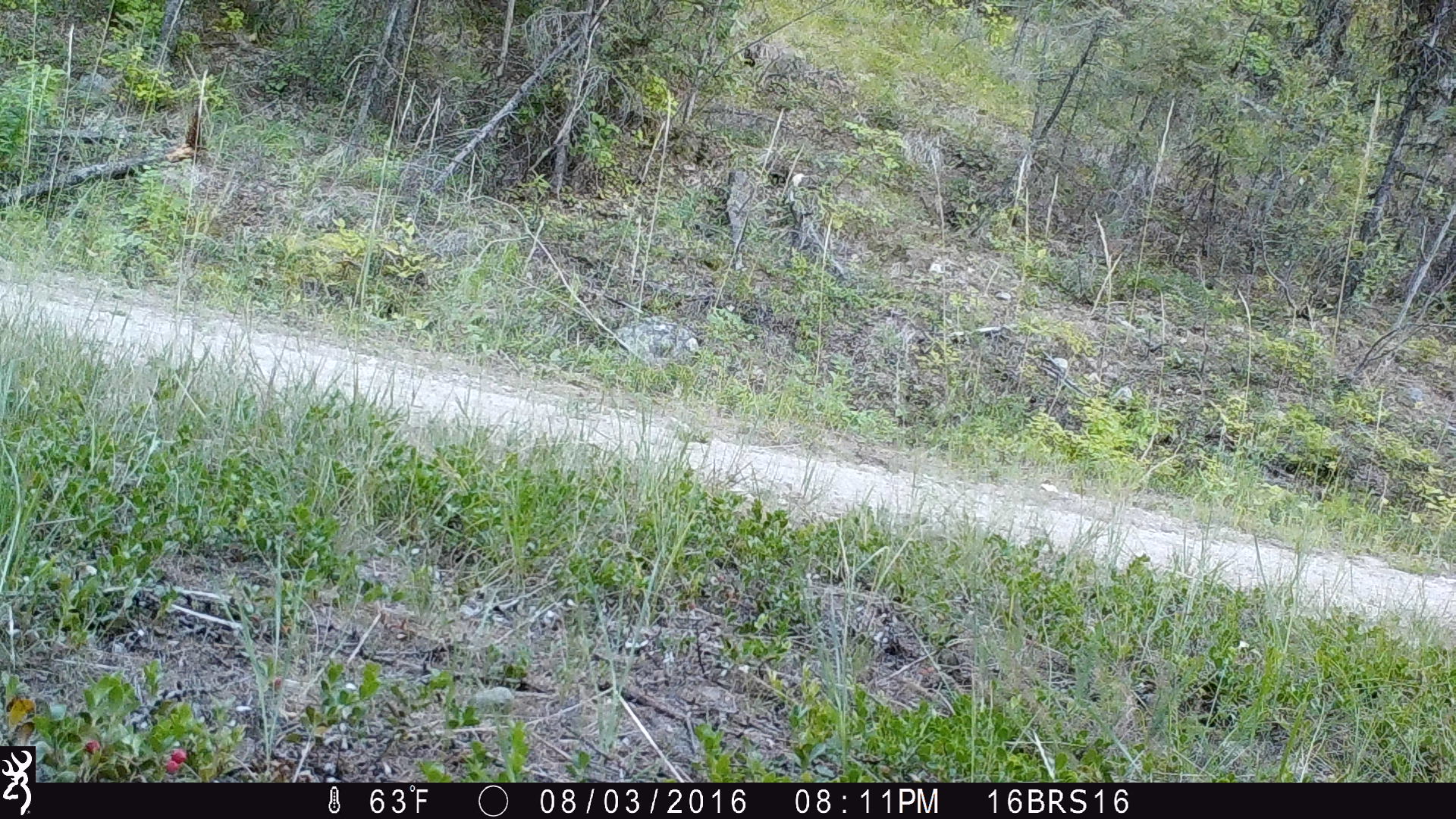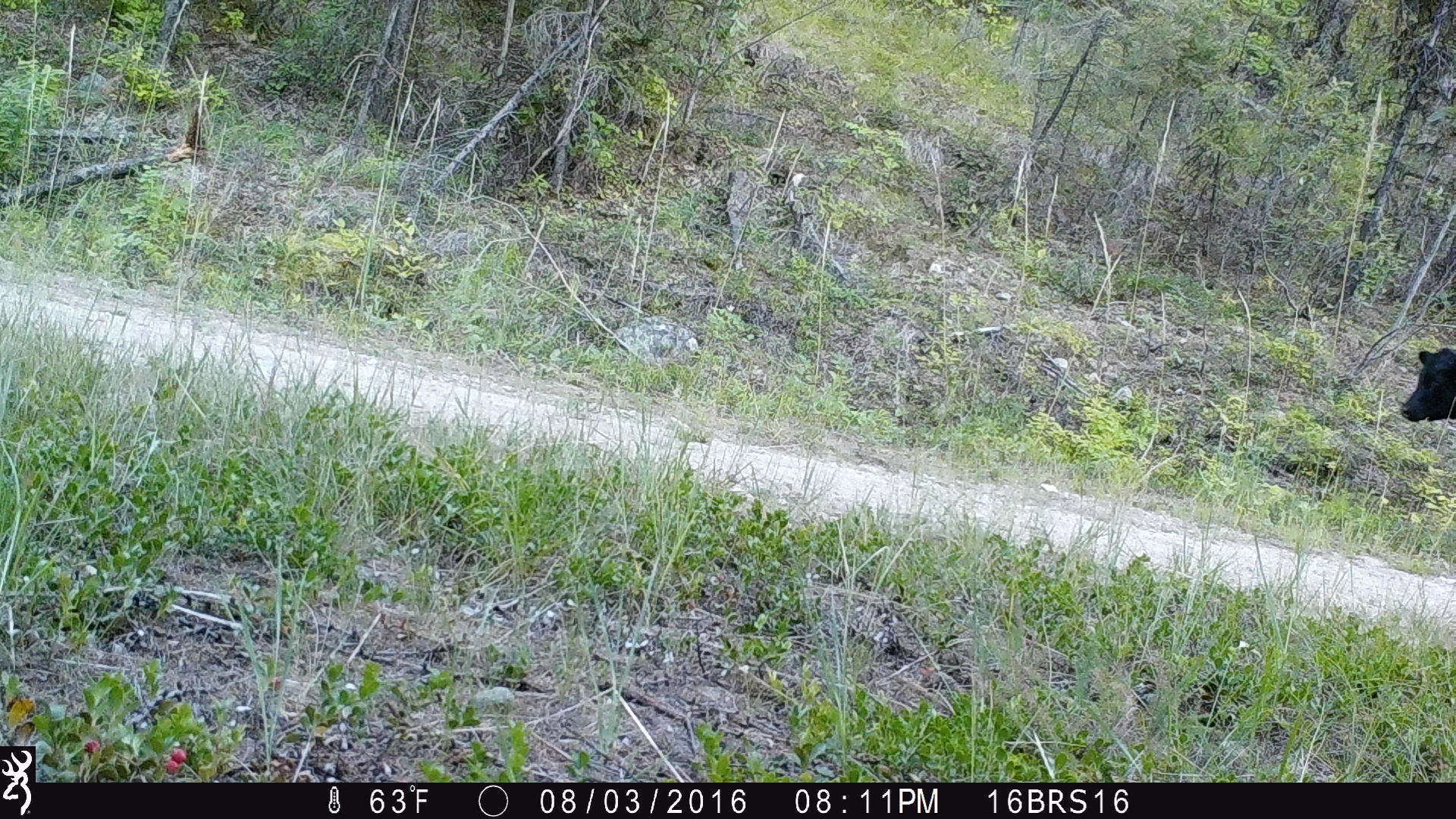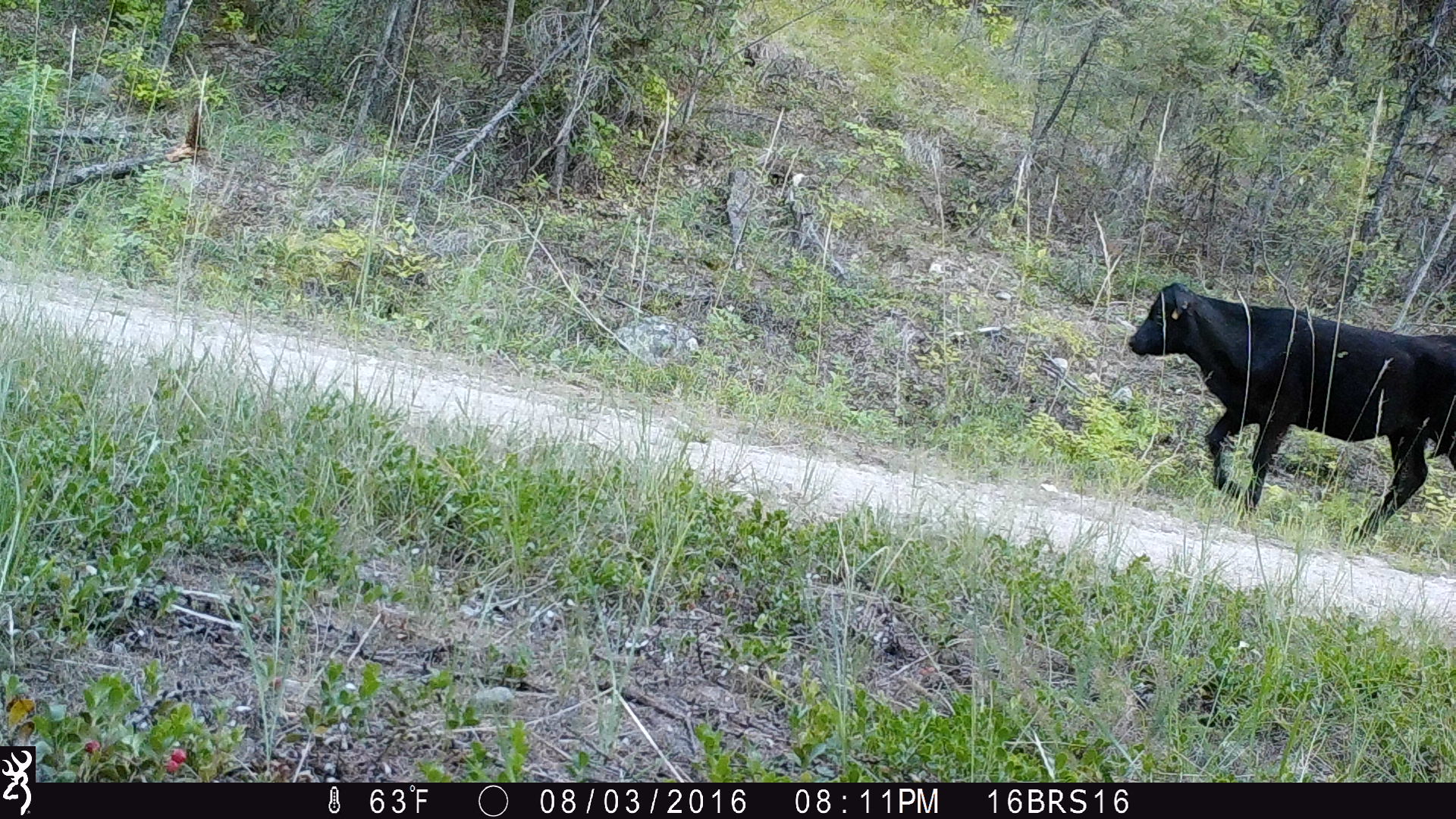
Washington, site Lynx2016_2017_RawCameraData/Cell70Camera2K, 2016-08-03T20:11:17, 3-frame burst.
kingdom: Animalia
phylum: Chordata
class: Mammalia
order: Artiodactyla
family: Bovidae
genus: Bos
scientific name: Bos taurus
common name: domestic cattle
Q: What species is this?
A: Domestic cattle (Bos taurus).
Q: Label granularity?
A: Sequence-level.